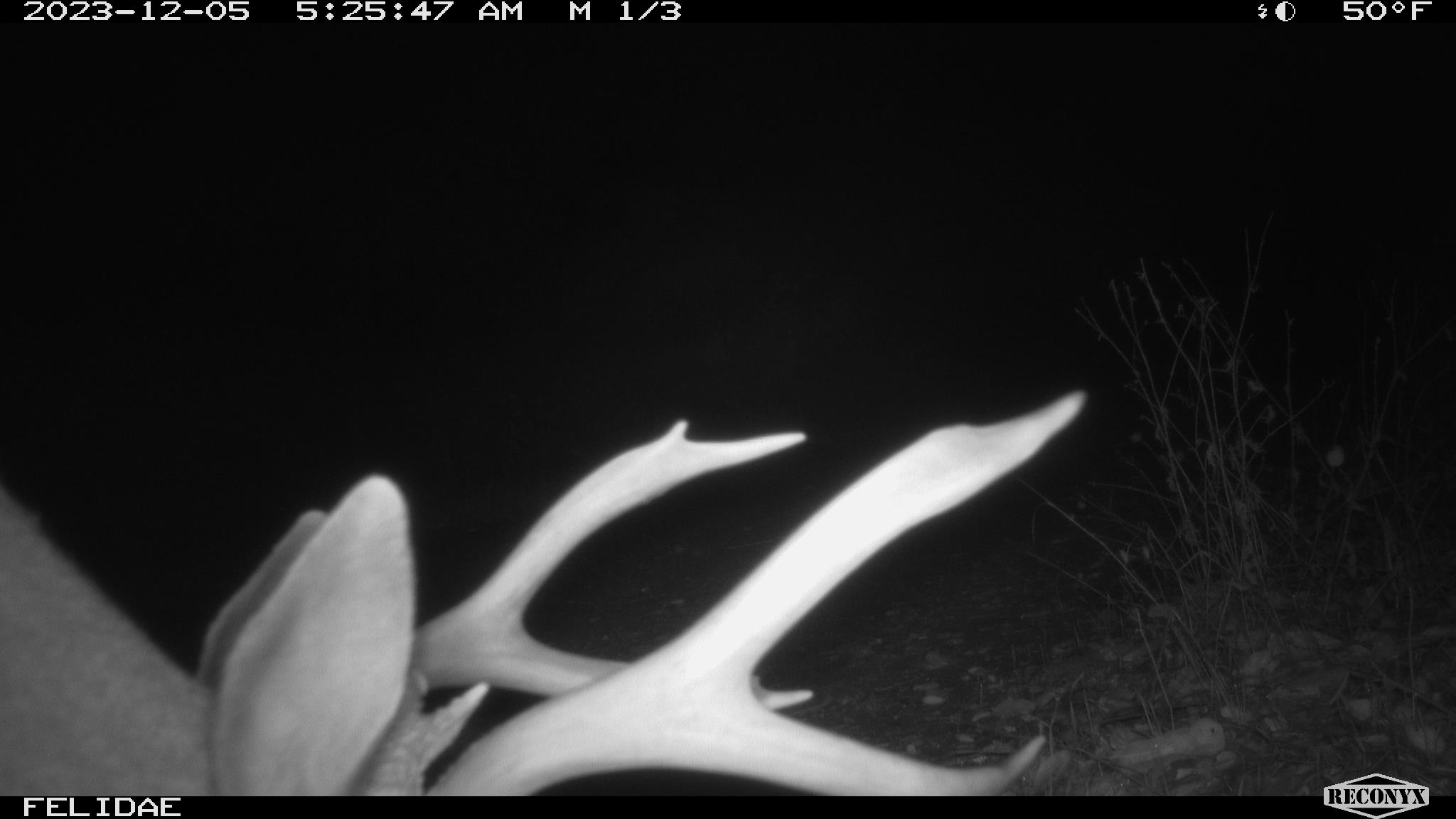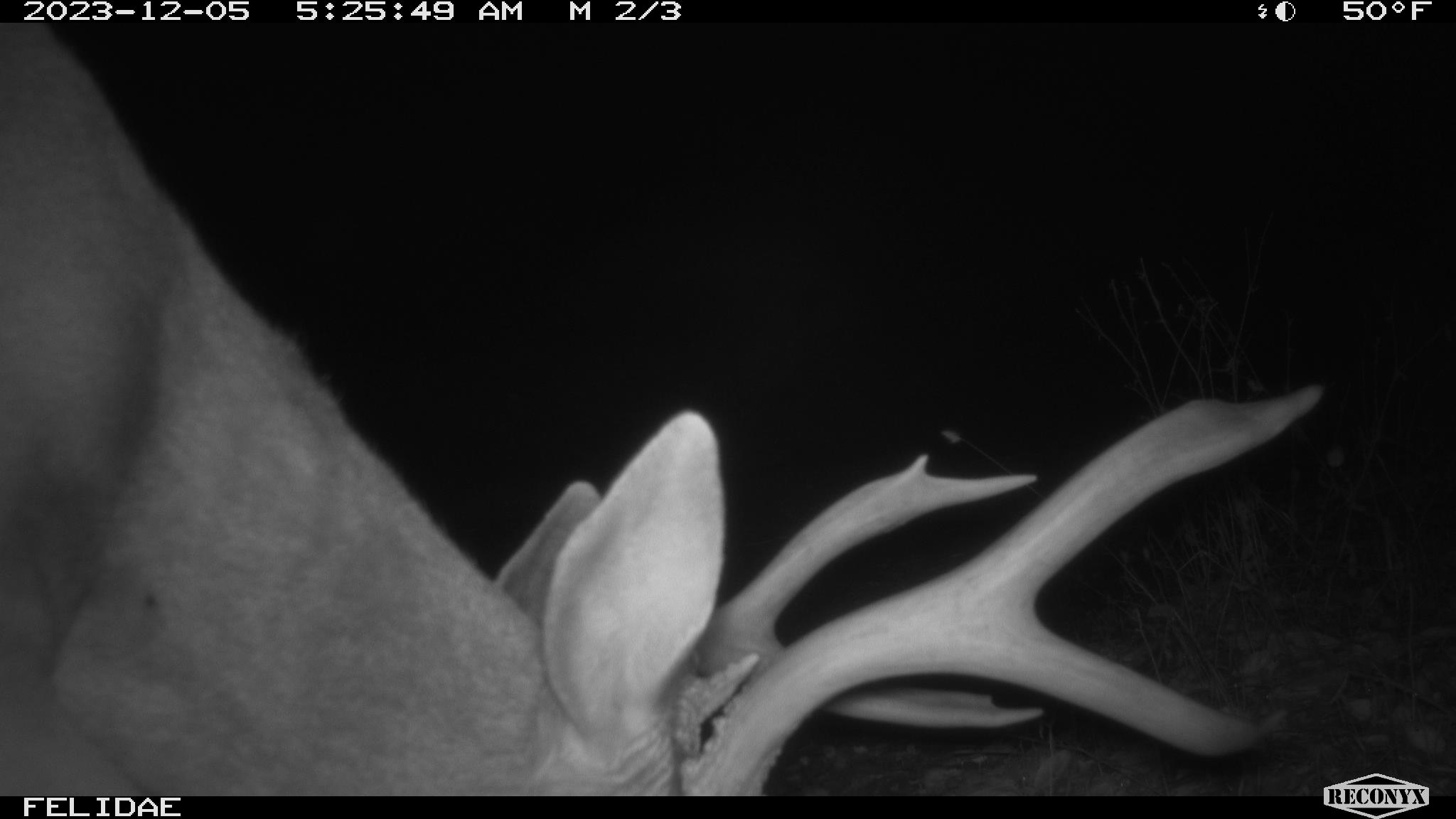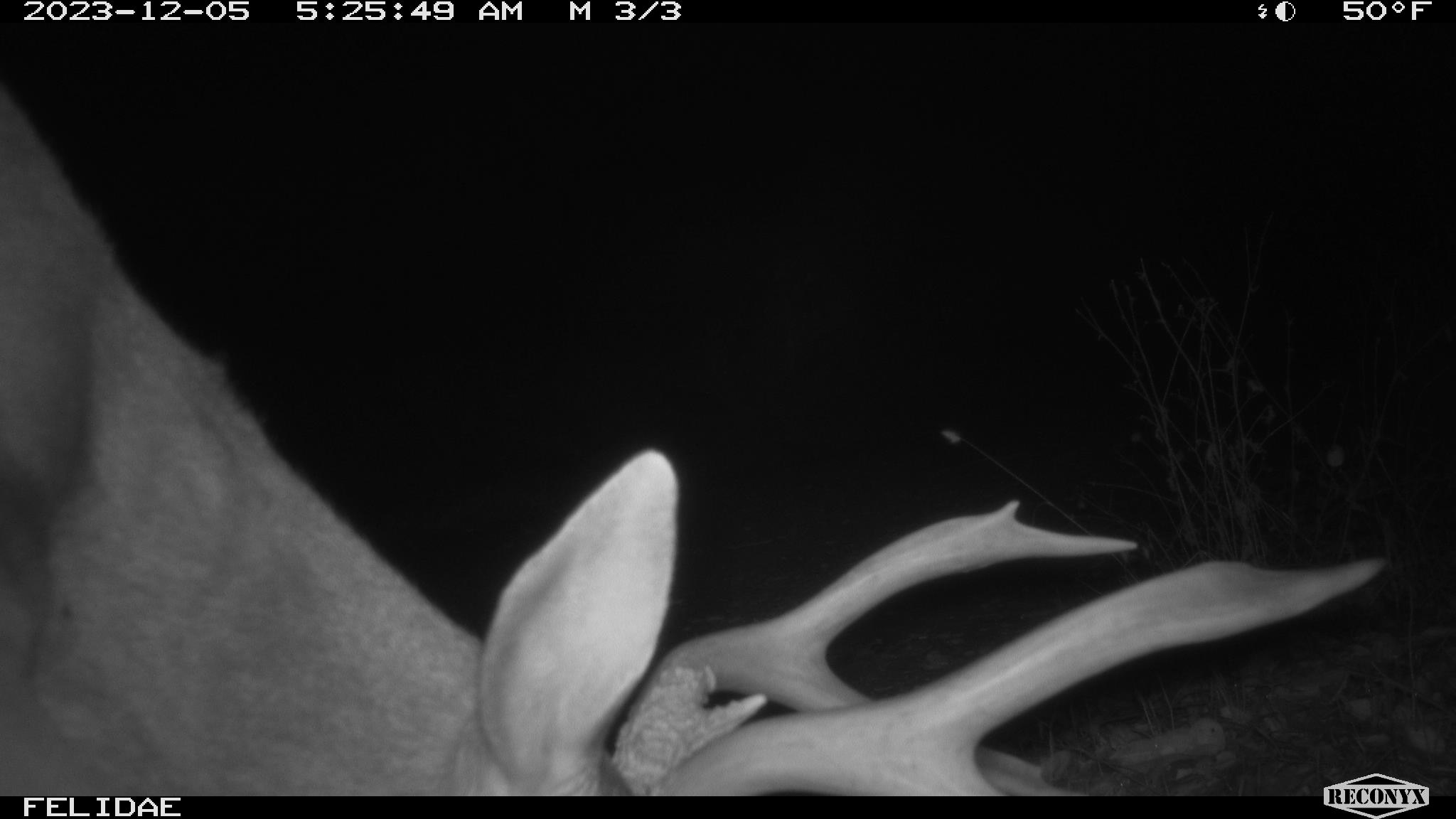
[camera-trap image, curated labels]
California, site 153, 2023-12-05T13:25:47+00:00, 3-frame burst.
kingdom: Animalia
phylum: Chordata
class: Mammalia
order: Artiodactyla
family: Cervidae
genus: Odocoileus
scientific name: Odocoileus hemionus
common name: mule deer